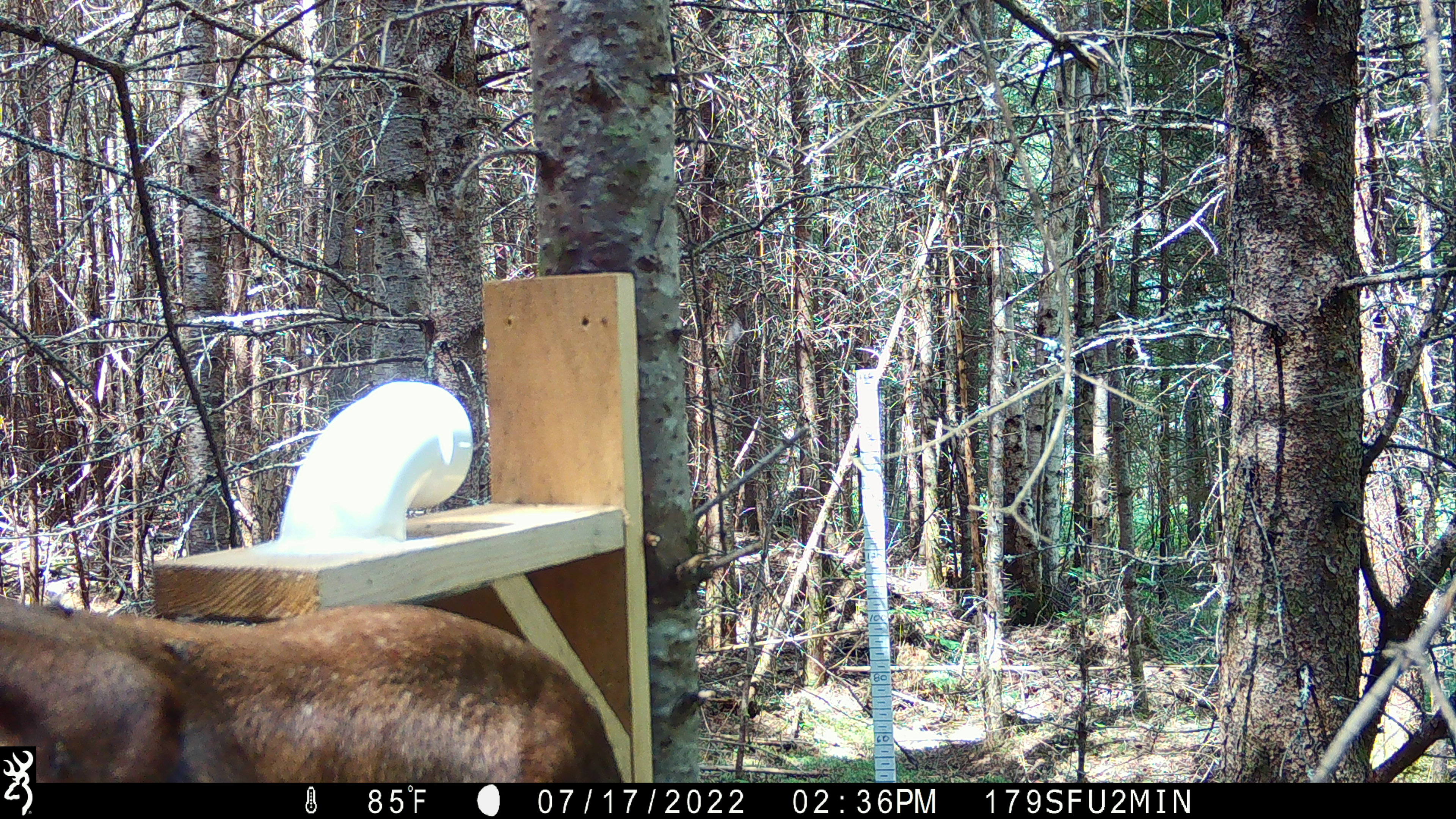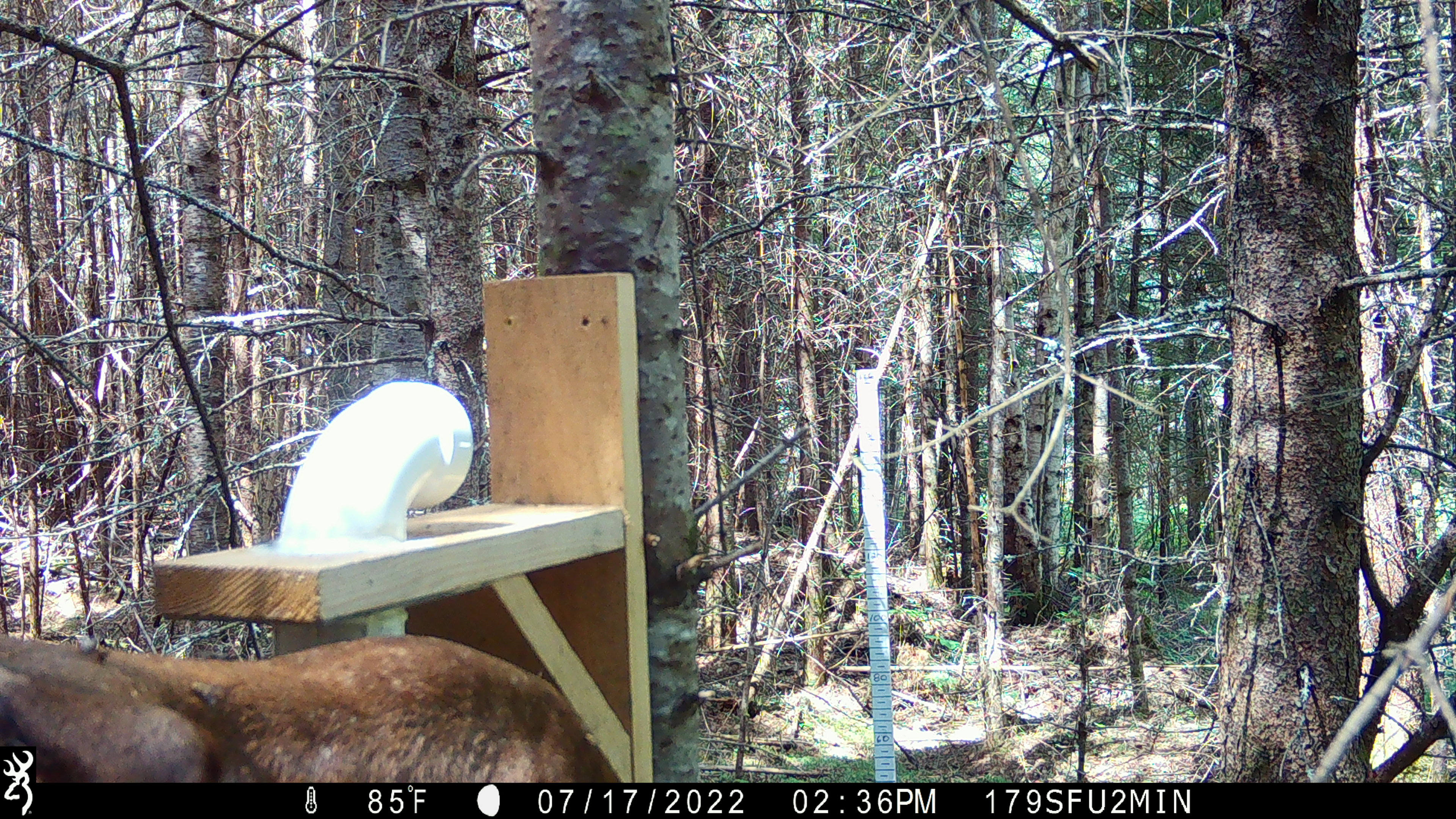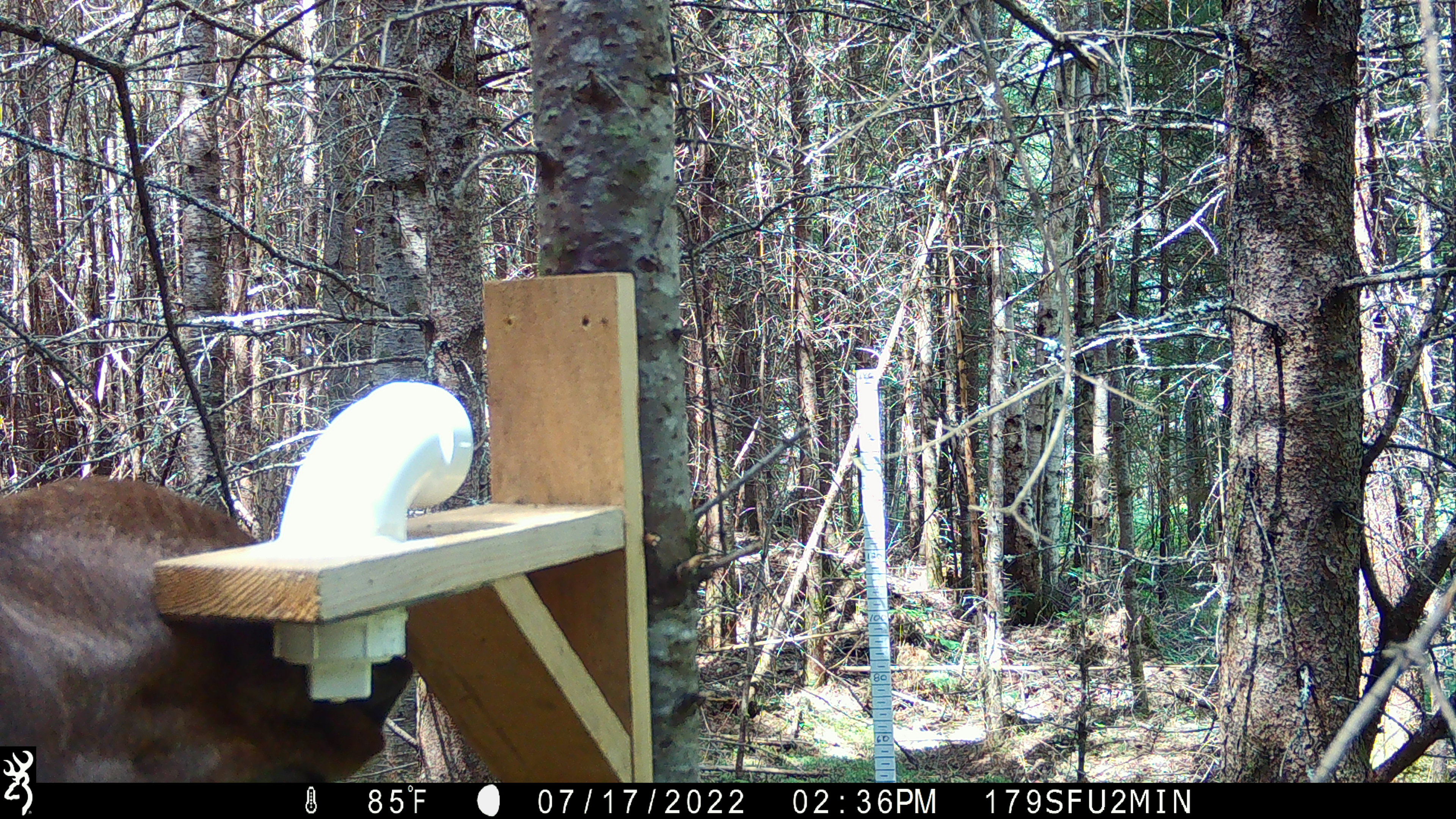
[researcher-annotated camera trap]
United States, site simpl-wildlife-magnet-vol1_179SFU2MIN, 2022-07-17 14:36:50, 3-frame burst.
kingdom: Animalia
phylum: Chordata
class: Mammalia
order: Artiodactyla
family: Cervidae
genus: Alces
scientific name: Alces alces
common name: moose